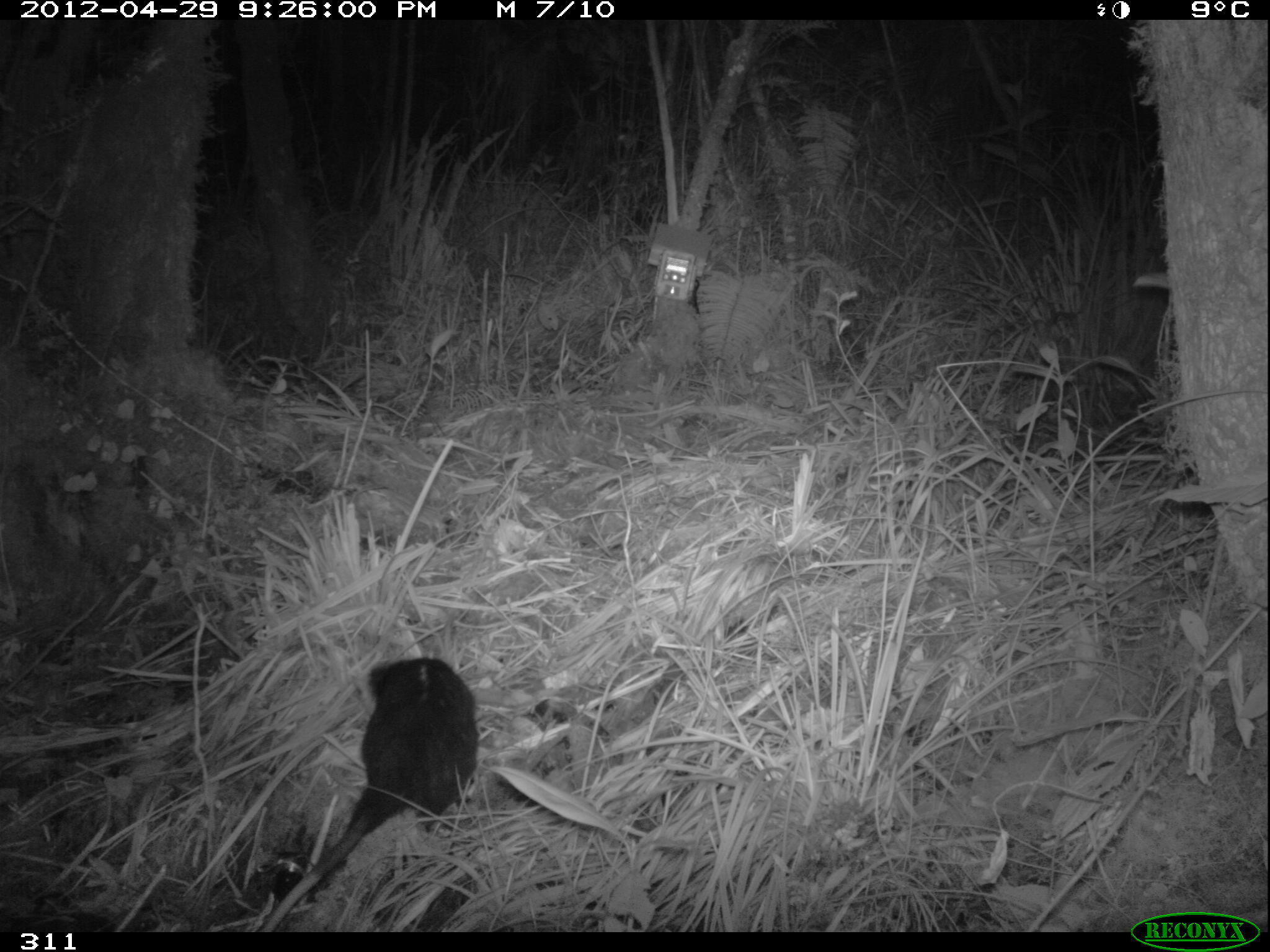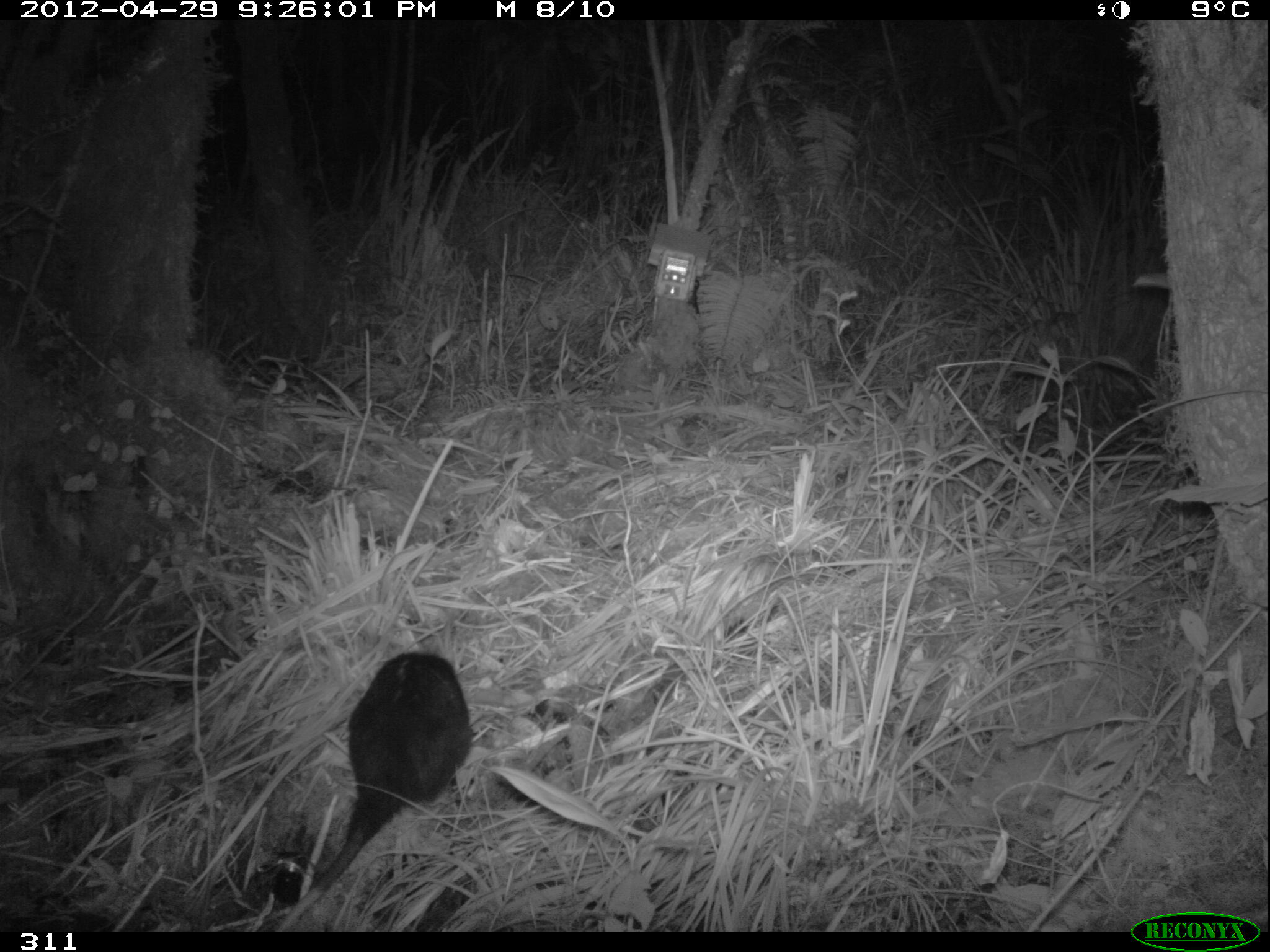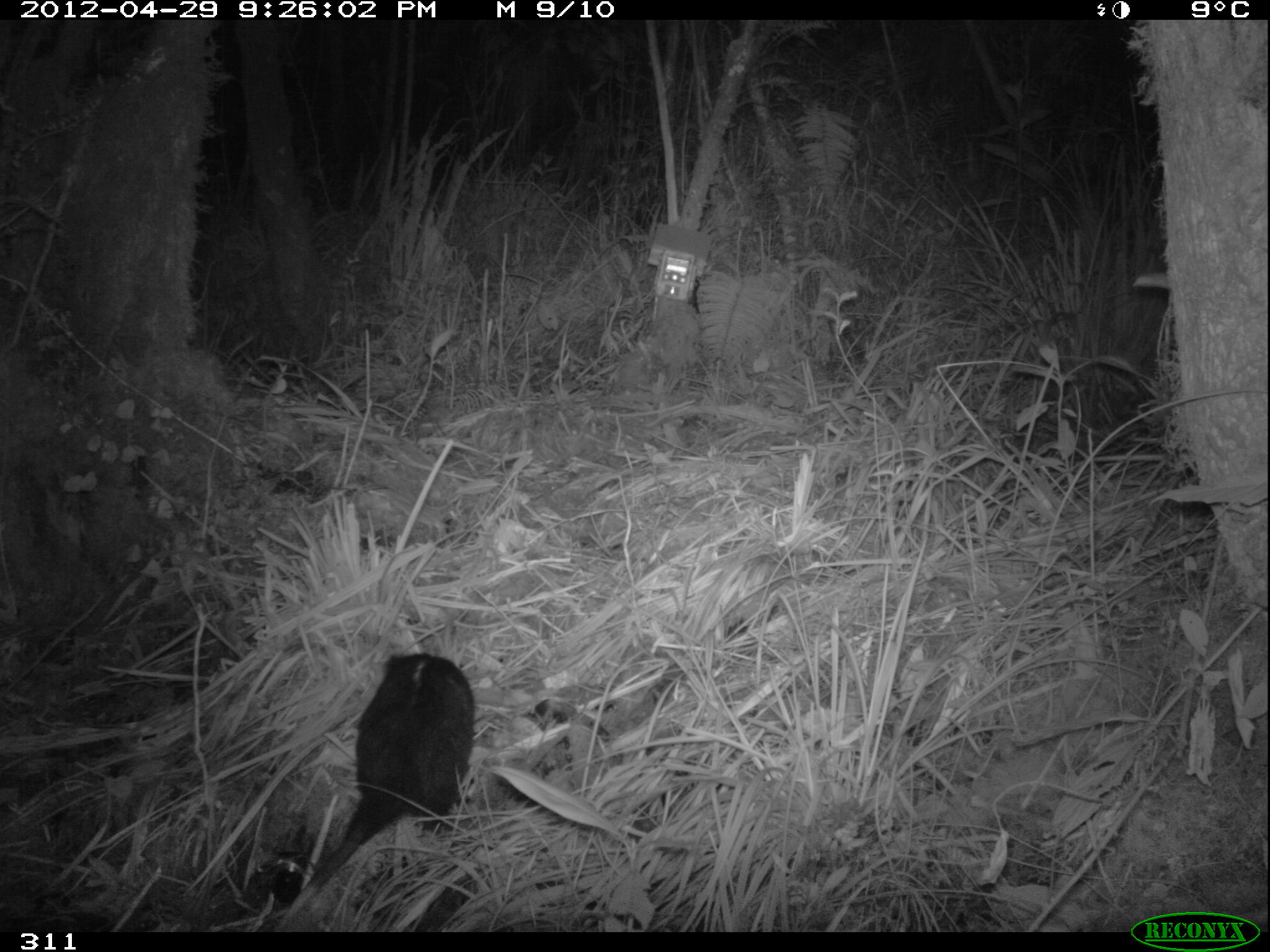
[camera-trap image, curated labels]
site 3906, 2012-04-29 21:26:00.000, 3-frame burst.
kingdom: Animalia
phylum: Chordata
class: Mammalia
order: Didelphimorphia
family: Didelphidae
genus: Didelphis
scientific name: Didelphis pernigra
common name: andean white-eared opossum